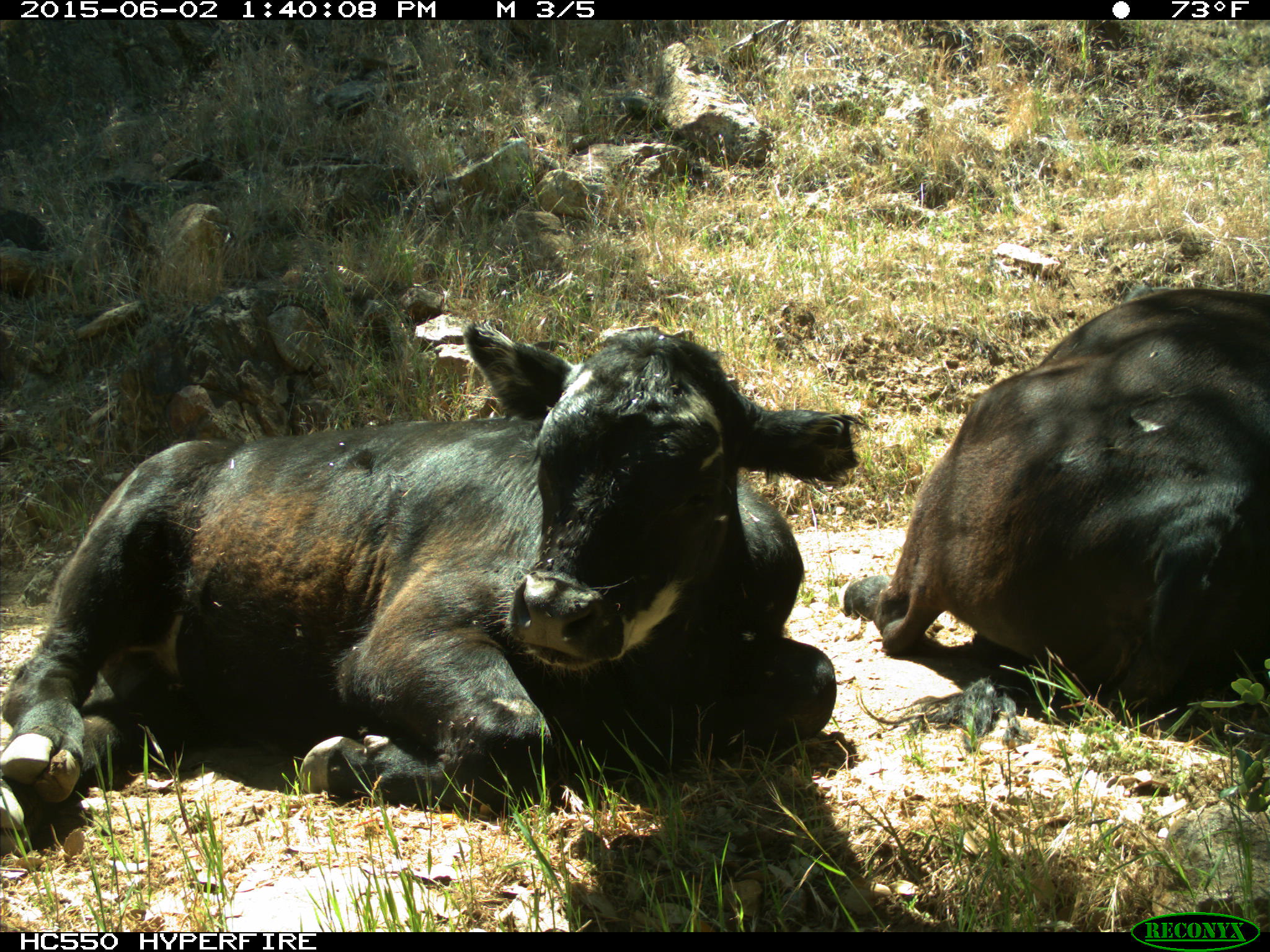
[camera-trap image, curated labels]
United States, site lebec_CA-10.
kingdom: Animalia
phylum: Chordata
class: Mammalia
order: Artiodactyla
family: Bovidae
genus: Bos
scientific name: Bos taurus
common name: domestic cow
Bos taurus (domestic cow).